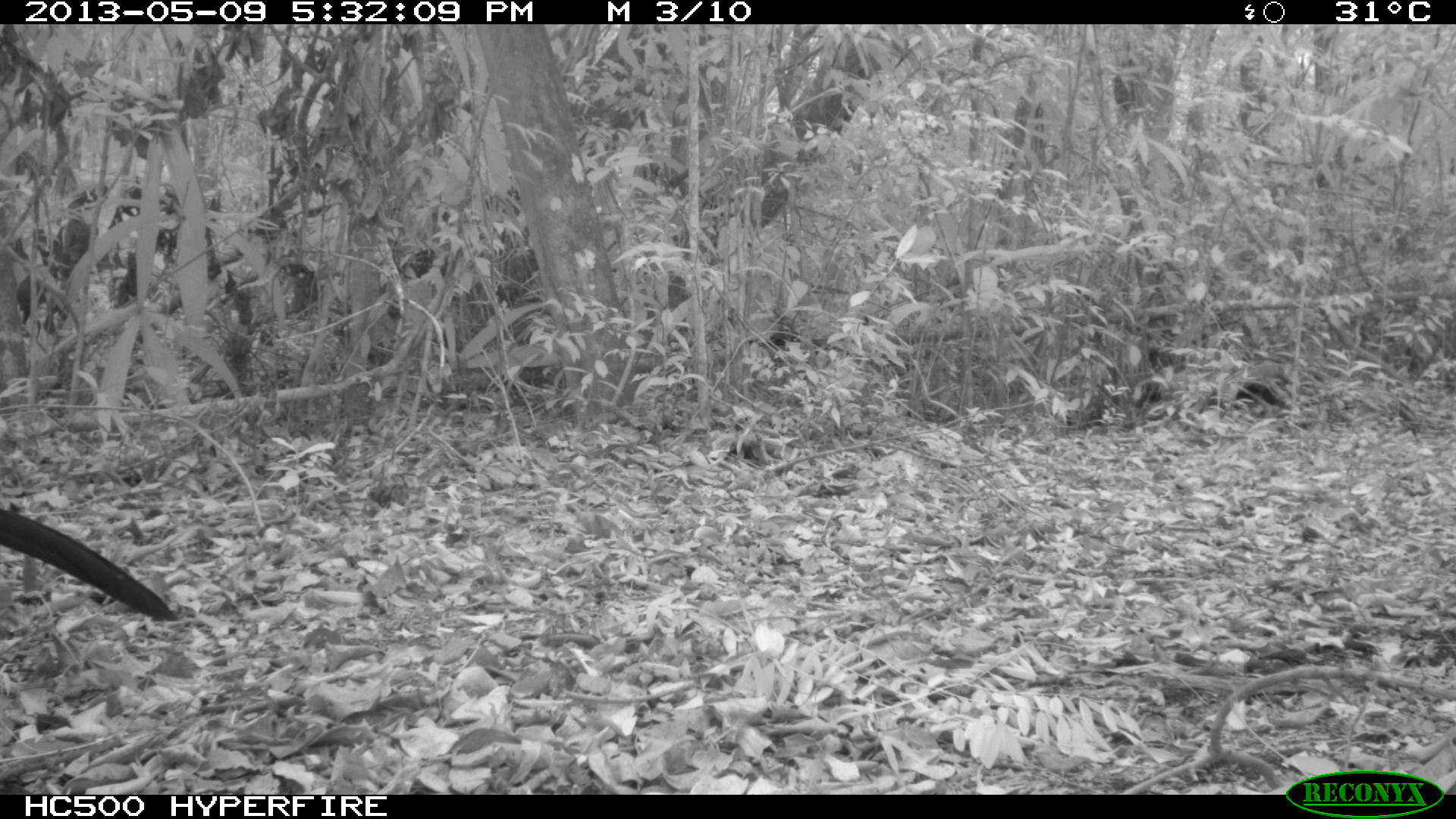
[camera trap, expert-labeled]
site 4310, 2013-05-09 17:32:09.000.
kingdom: Animalia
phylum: Chordata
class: Aves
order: Galliformes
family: Cracidae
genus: Crax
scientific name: Crax rubra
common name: great curassow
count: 1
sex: male